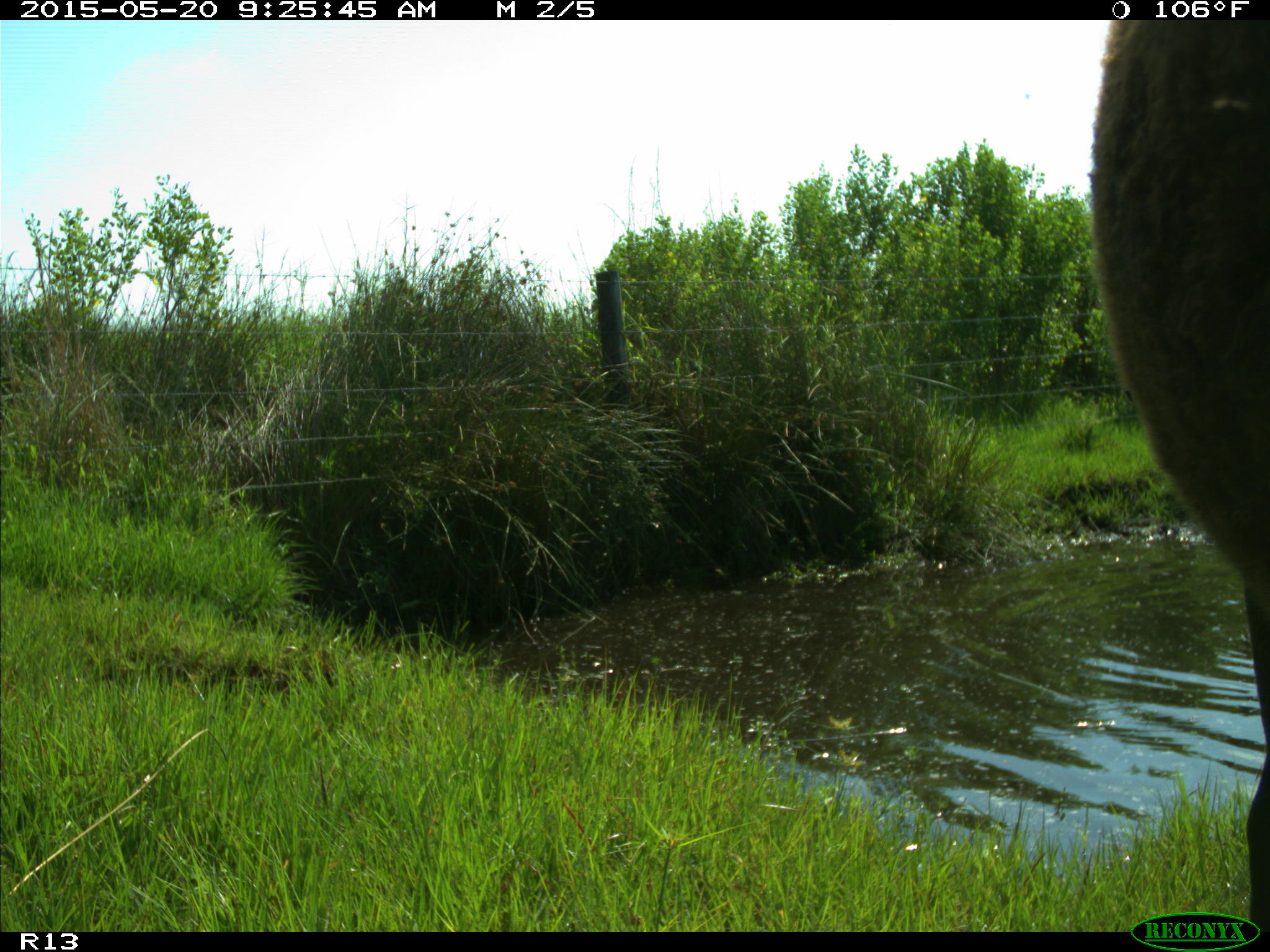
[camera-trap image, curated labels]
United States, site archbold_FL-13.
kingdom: Animalia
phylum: Chordata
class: Mammalia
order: Artiodactyla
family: Bovidae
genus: Bos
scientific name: Bos taurus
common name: domestic cow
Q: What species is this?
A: Bos taurus (domestic cow).